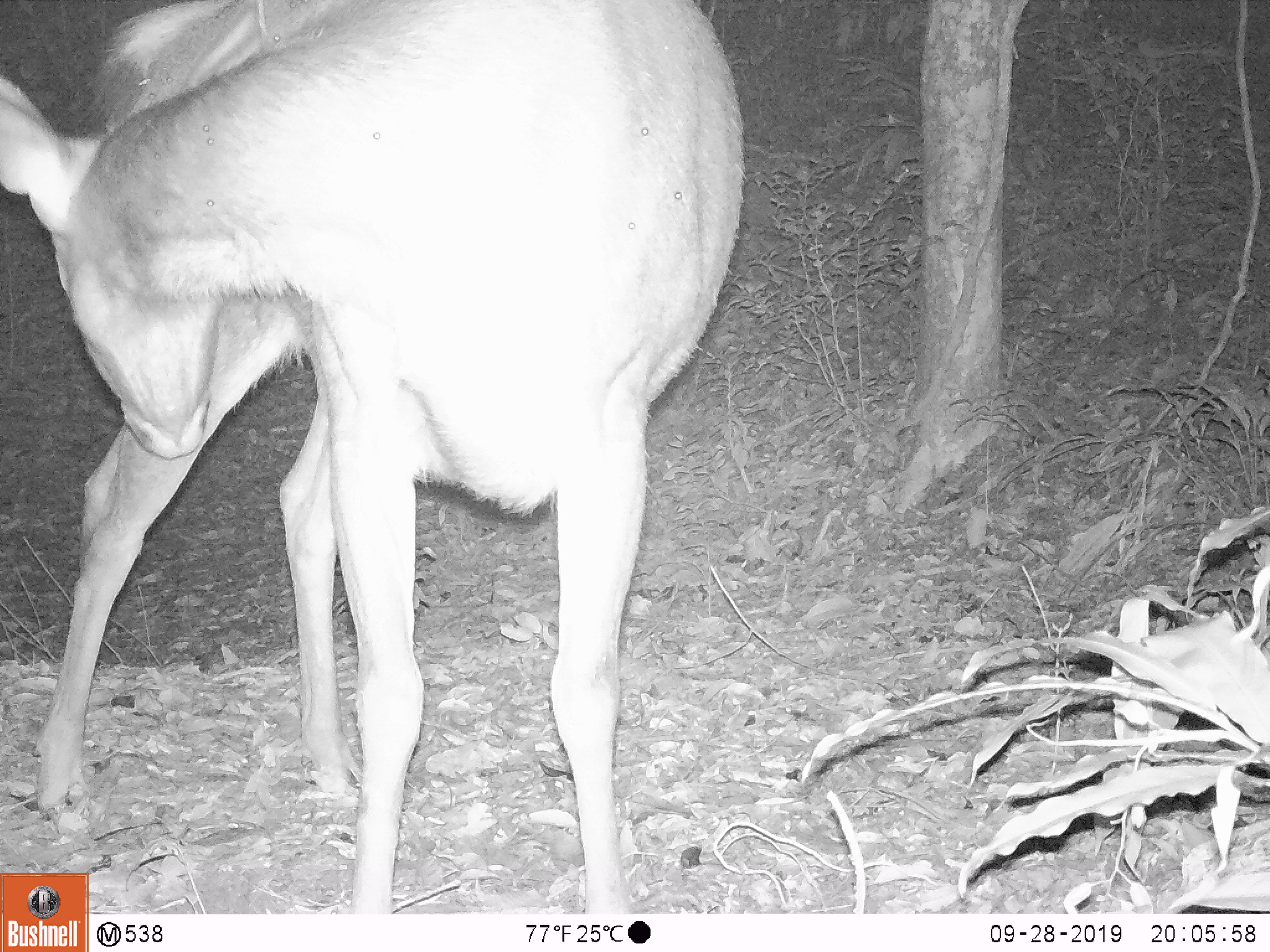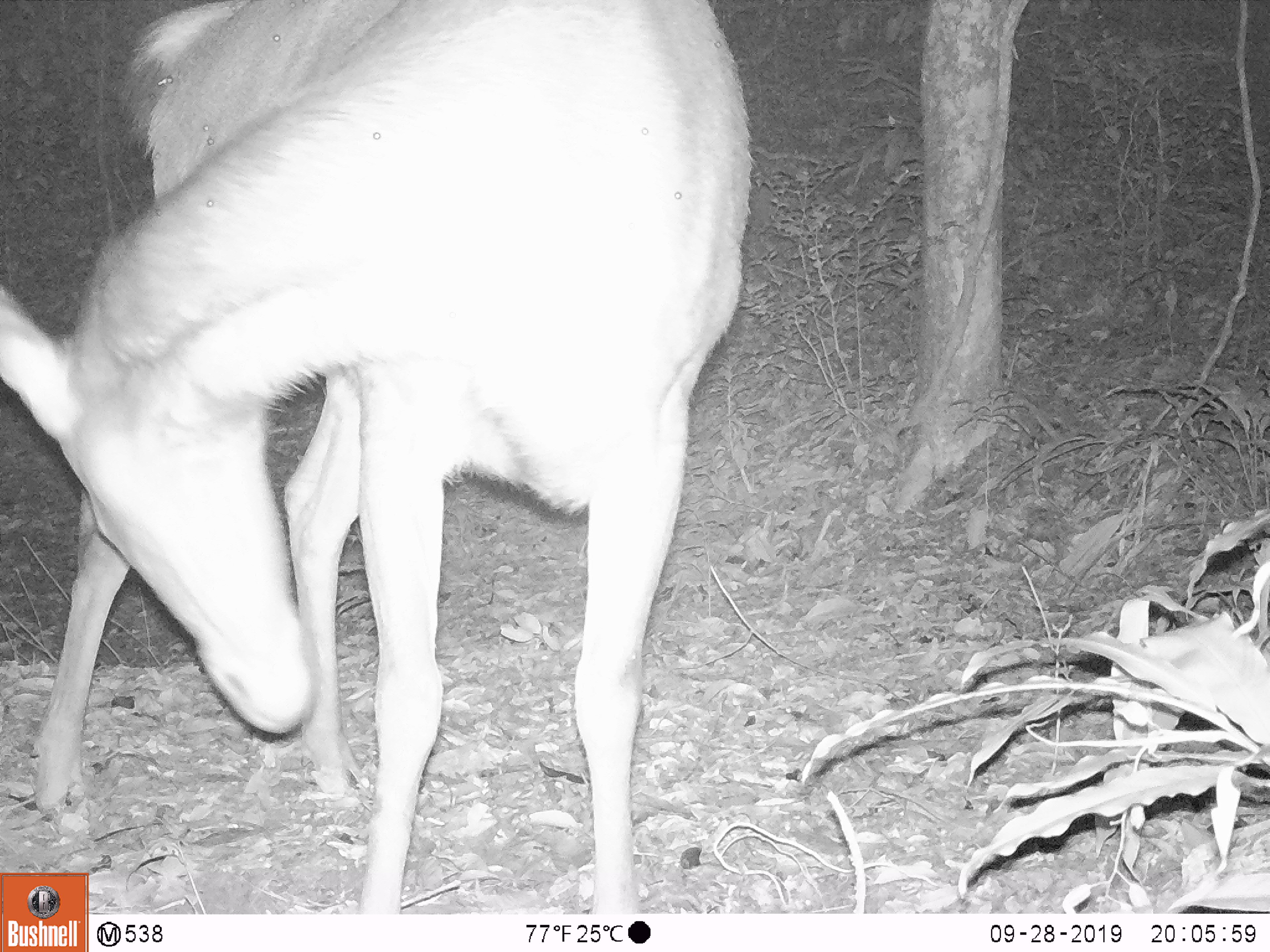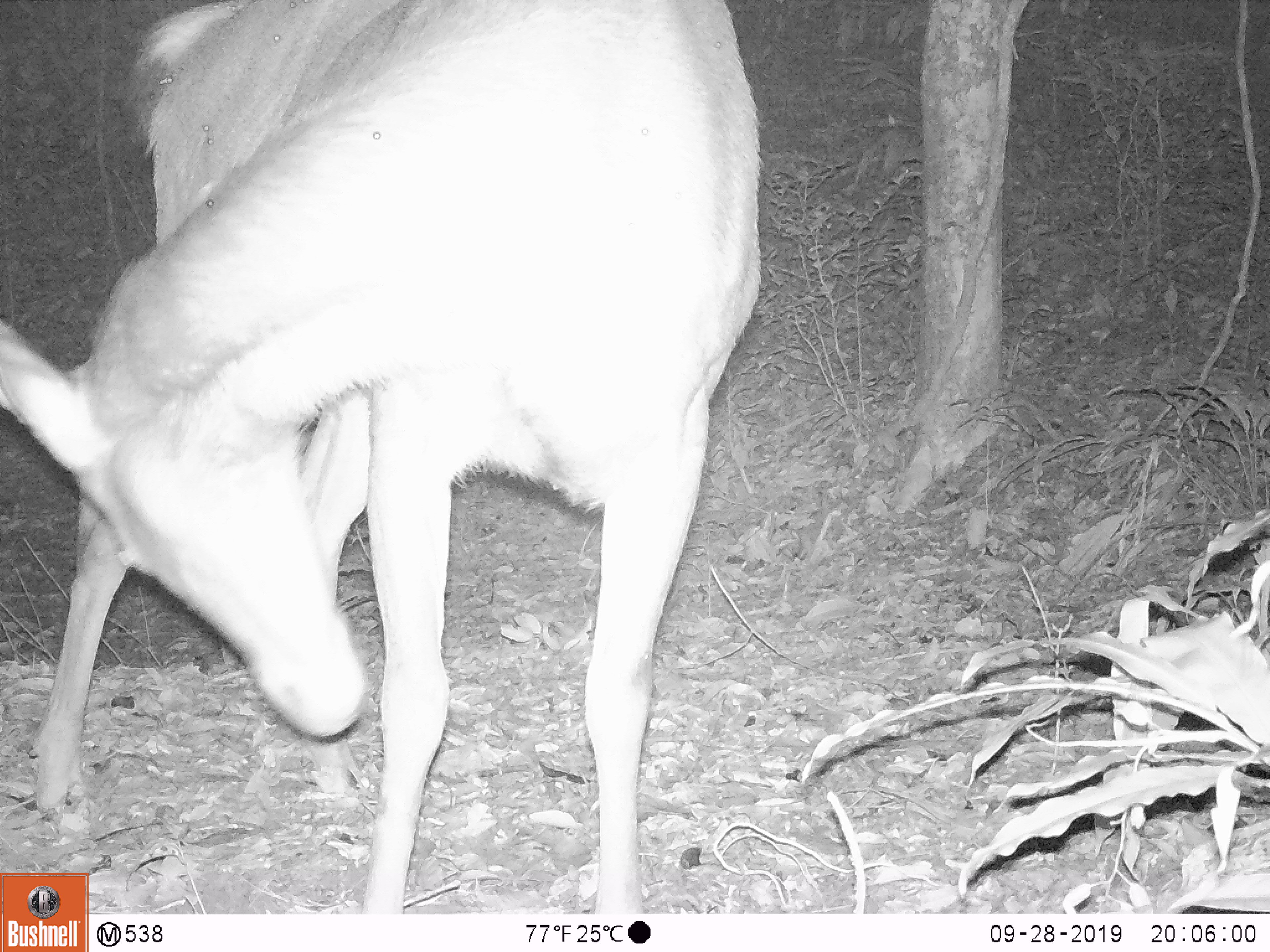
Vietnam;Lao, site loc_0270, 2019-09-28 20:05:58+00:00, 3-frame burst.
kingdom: Animalia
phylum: Chordata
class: Mammalia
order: Artiodactyla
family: Cervidae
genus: Rusa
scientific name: Rusa unicolor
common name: sambar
Sambar (Rusa unicolor). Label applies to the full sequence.